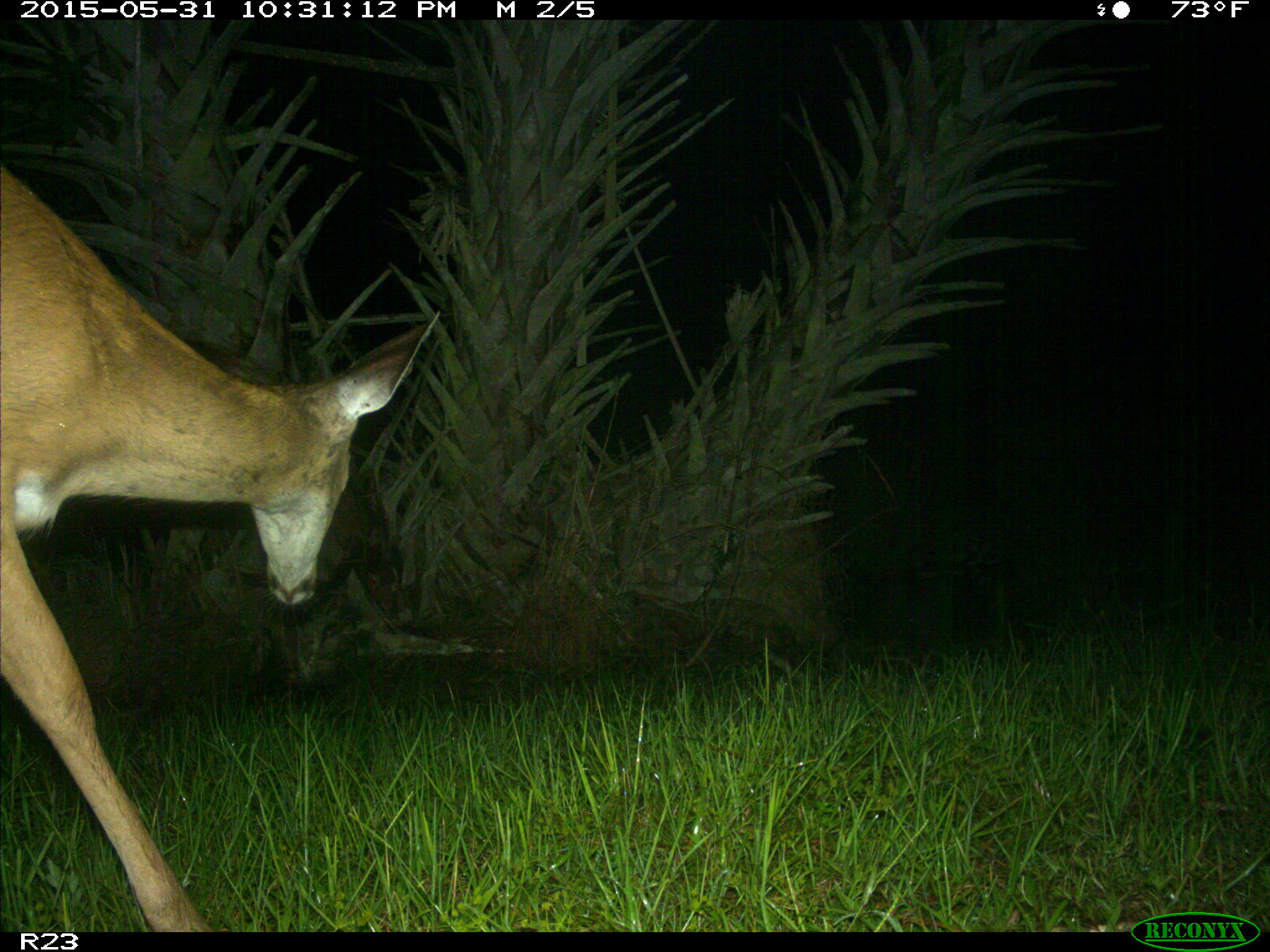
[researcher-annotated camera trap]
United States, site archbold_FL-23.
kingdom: Animalia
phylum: Chordata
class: Mammalia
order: Artiodactyla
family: Bovidae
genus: Bos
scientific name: Bos taurus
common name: domestic cow